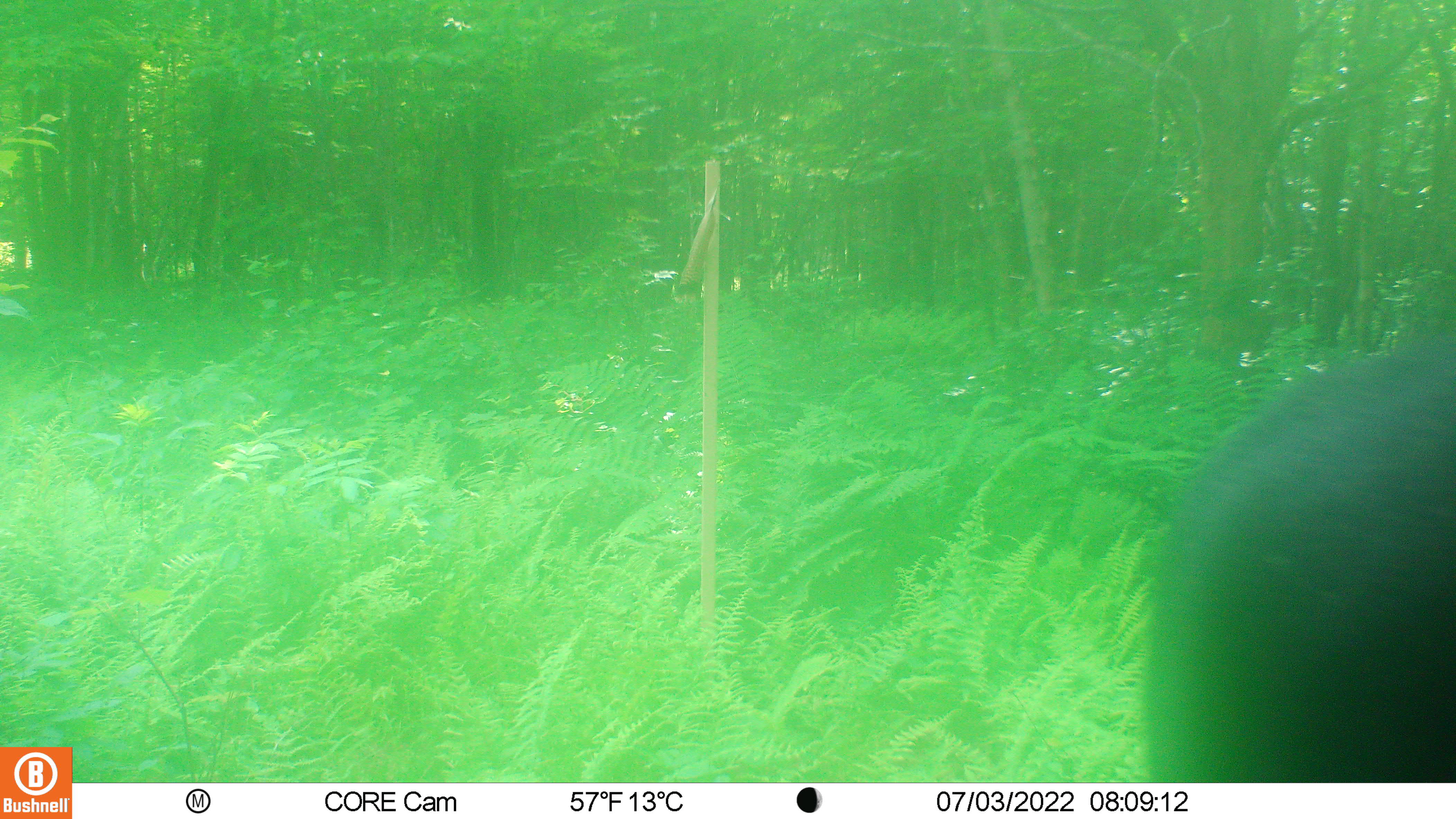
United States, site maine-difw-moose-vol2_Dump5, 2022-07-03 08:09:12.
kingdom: Animalia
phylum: Chordata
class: Mammalia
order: Artiodactyla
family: Cervidae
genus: Alces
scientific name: Alces alces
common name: moose